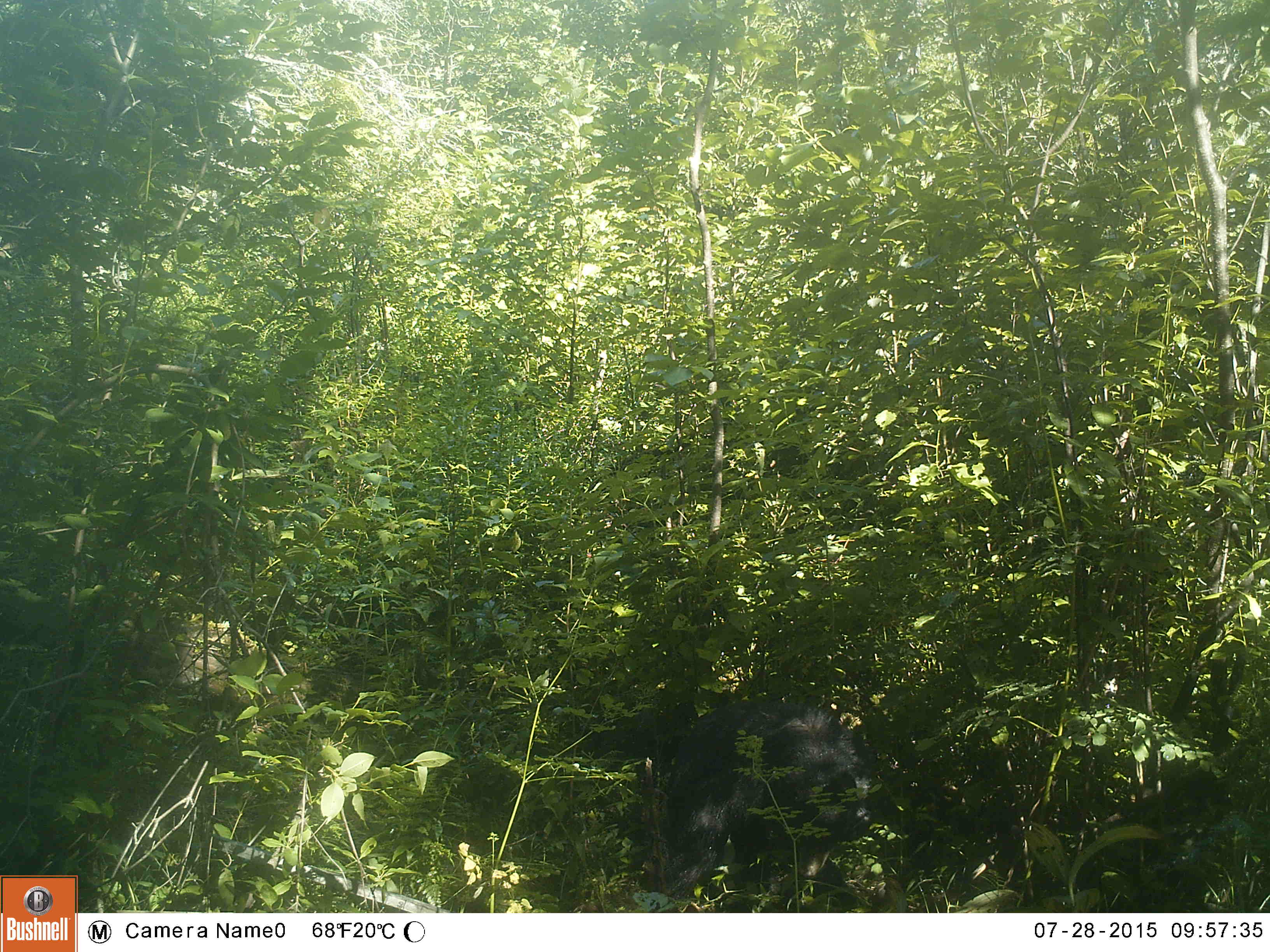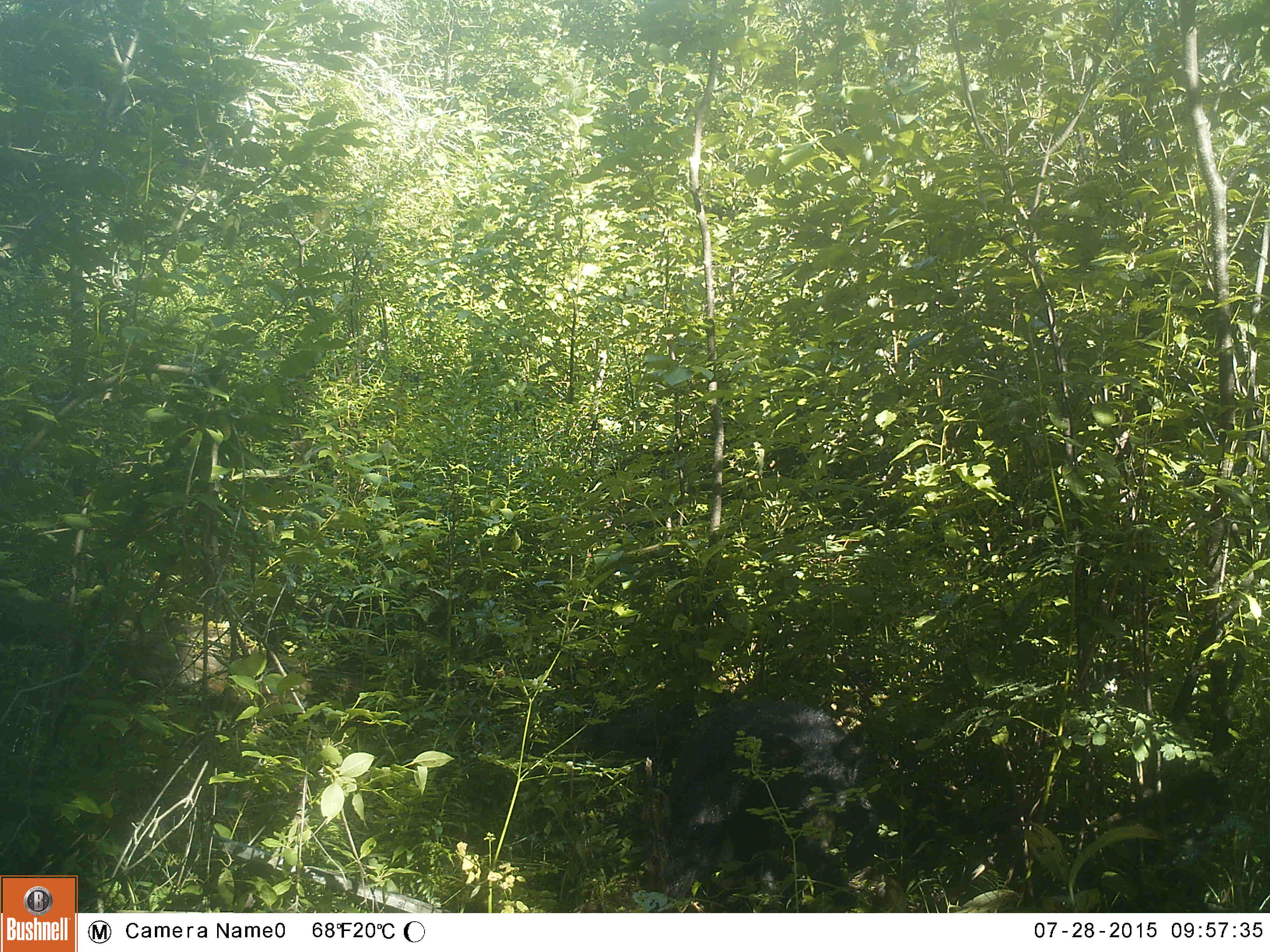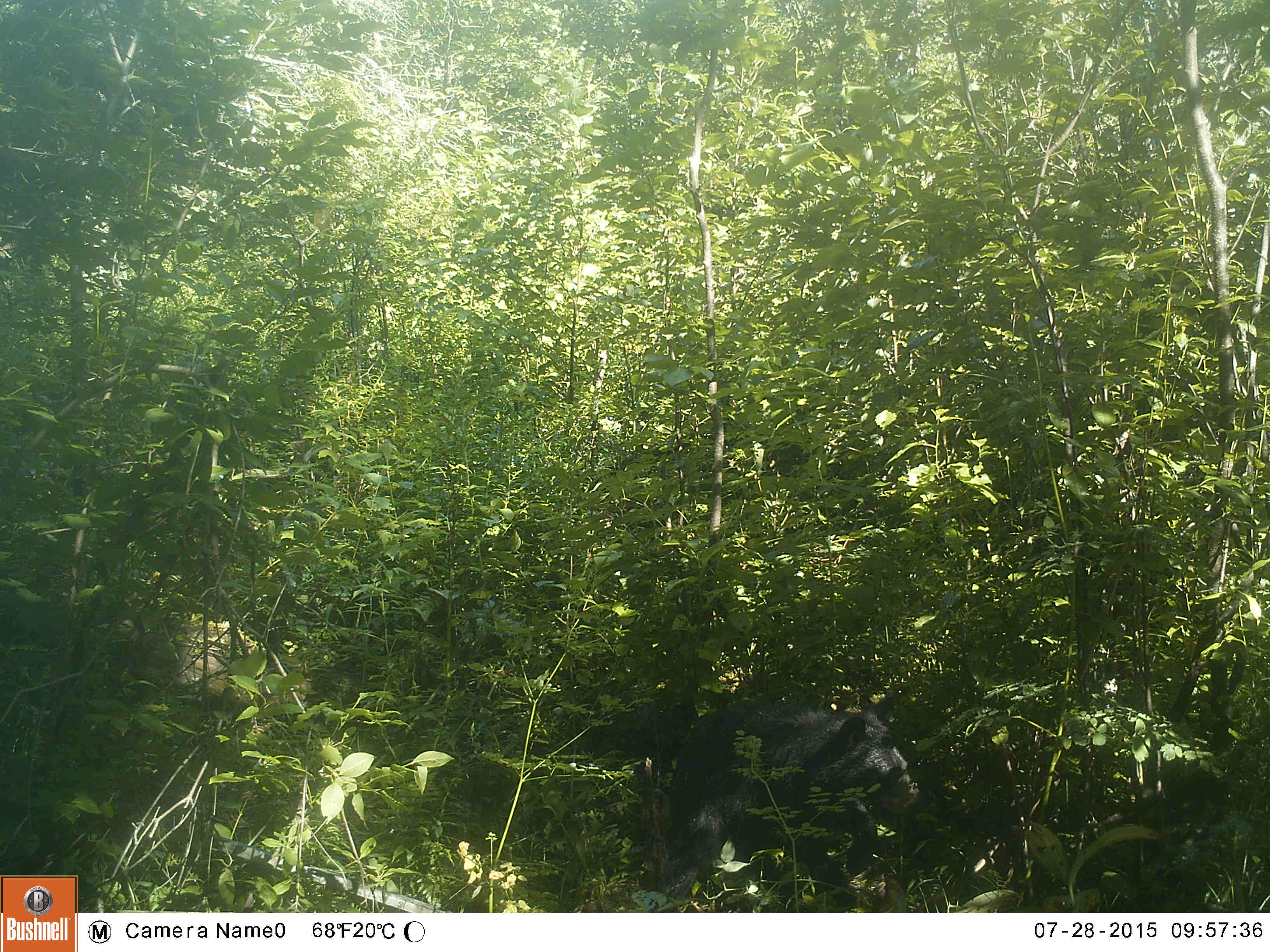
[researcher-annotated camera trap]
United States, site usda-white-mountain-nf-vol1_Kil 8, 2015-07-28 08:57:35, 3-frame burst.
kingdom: Animalia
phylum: Chordata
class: Mammalia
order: Carnivora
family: Ursidae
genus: Ursus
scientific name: Ursus americanus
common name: black bear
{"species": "black bear (Ursus americanus)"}